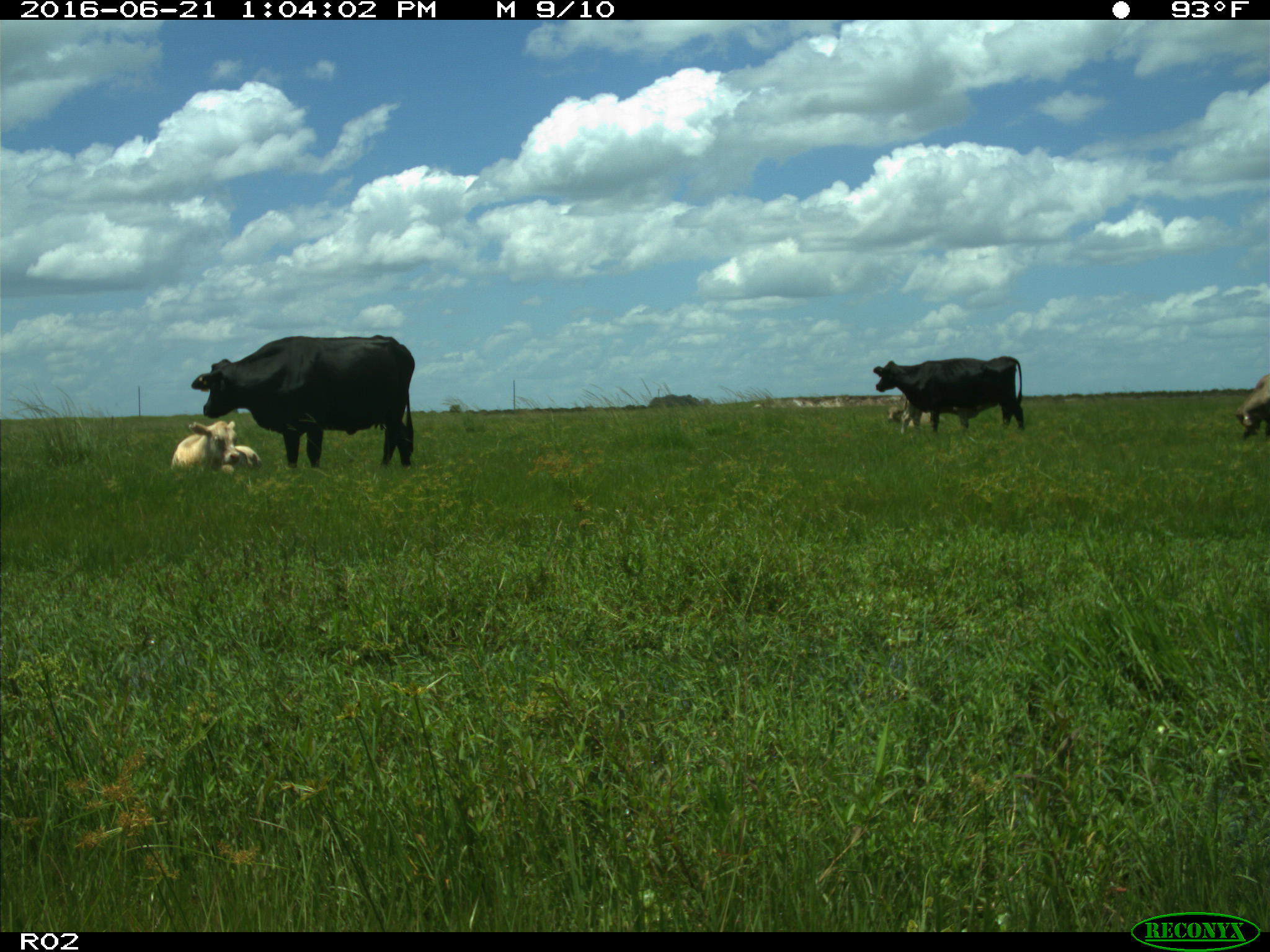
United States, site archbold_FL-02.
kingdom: Animalia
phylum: Chordata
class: Mammalia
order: Artiodactyla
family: Bovidae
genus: Bos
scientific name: Bos taurus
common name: domestic cow